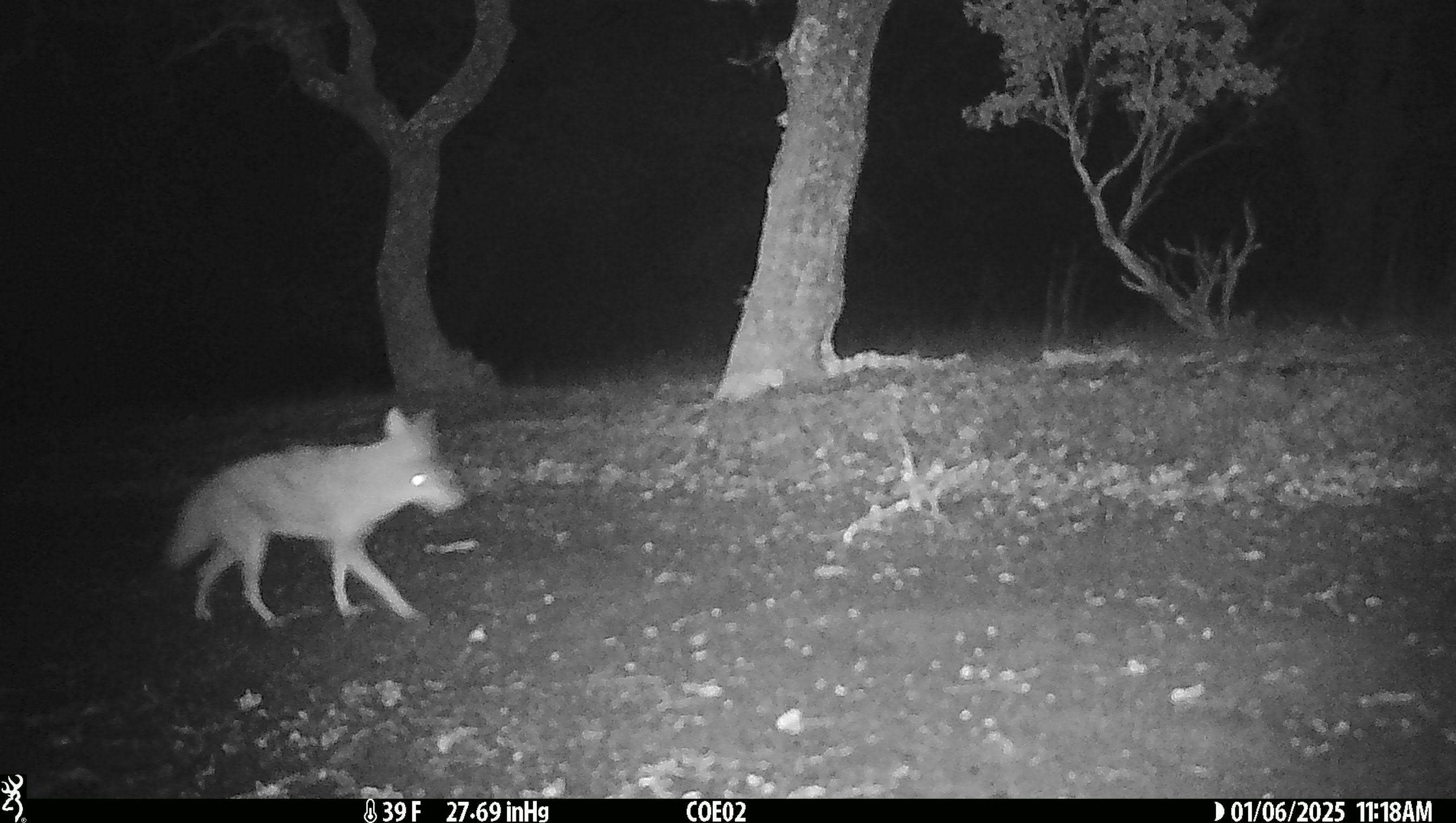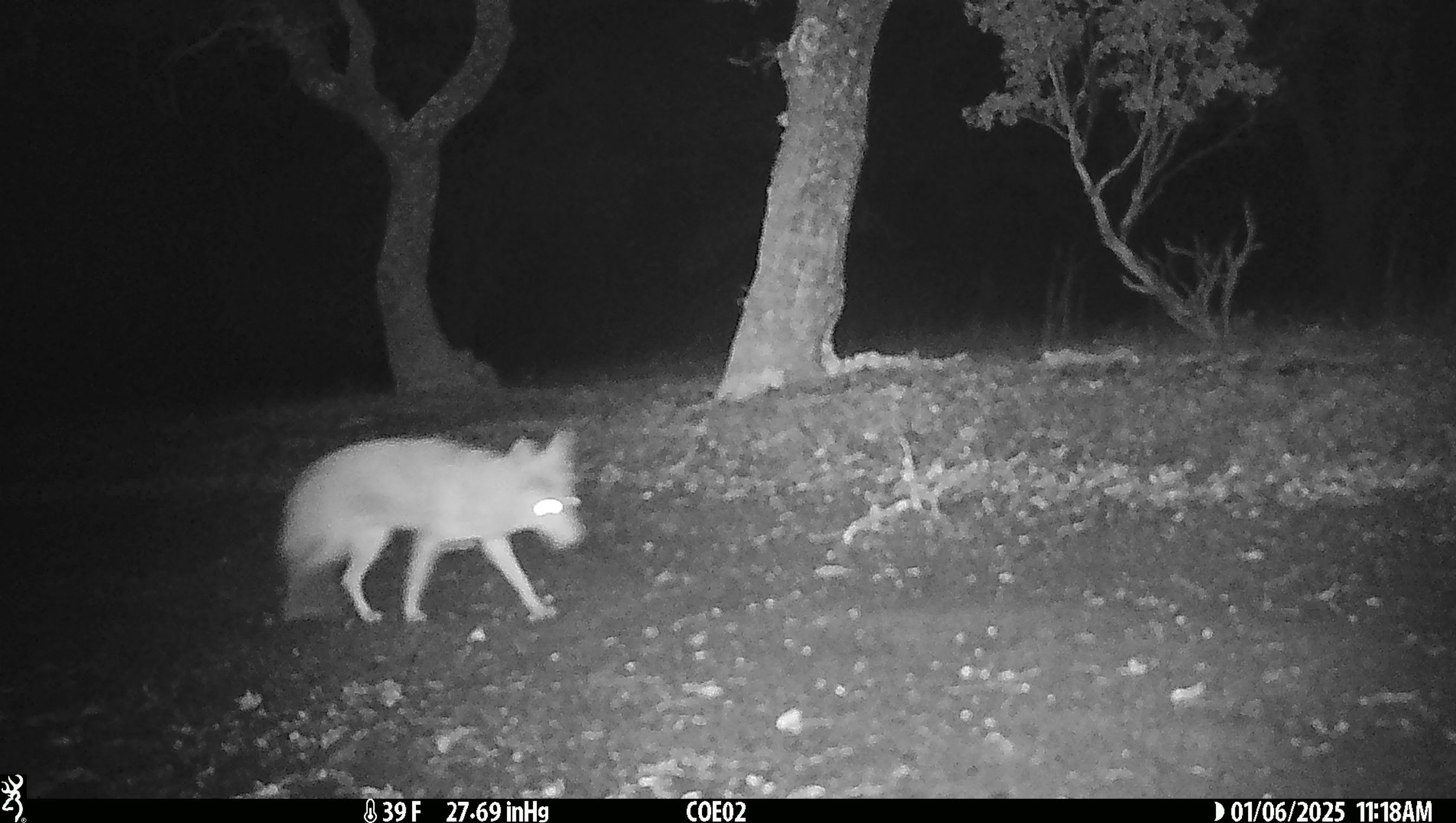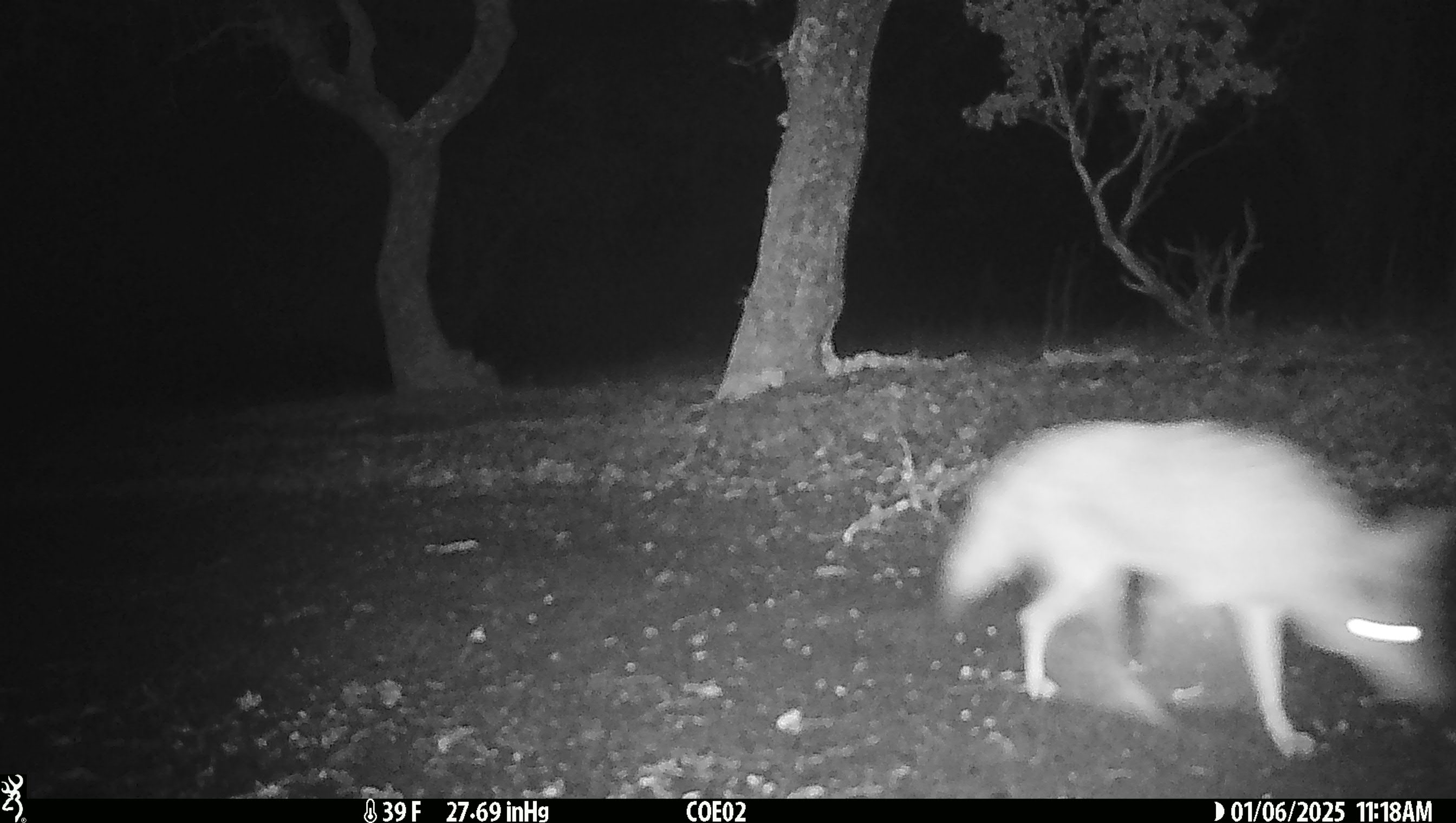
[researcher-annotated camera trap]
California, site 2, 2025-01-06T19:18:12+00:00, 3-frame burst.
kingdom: Animalia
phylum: Chordata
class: Mammalia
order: Carnivora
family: Canidae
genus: Canis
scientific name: Canis latrans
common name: coyote